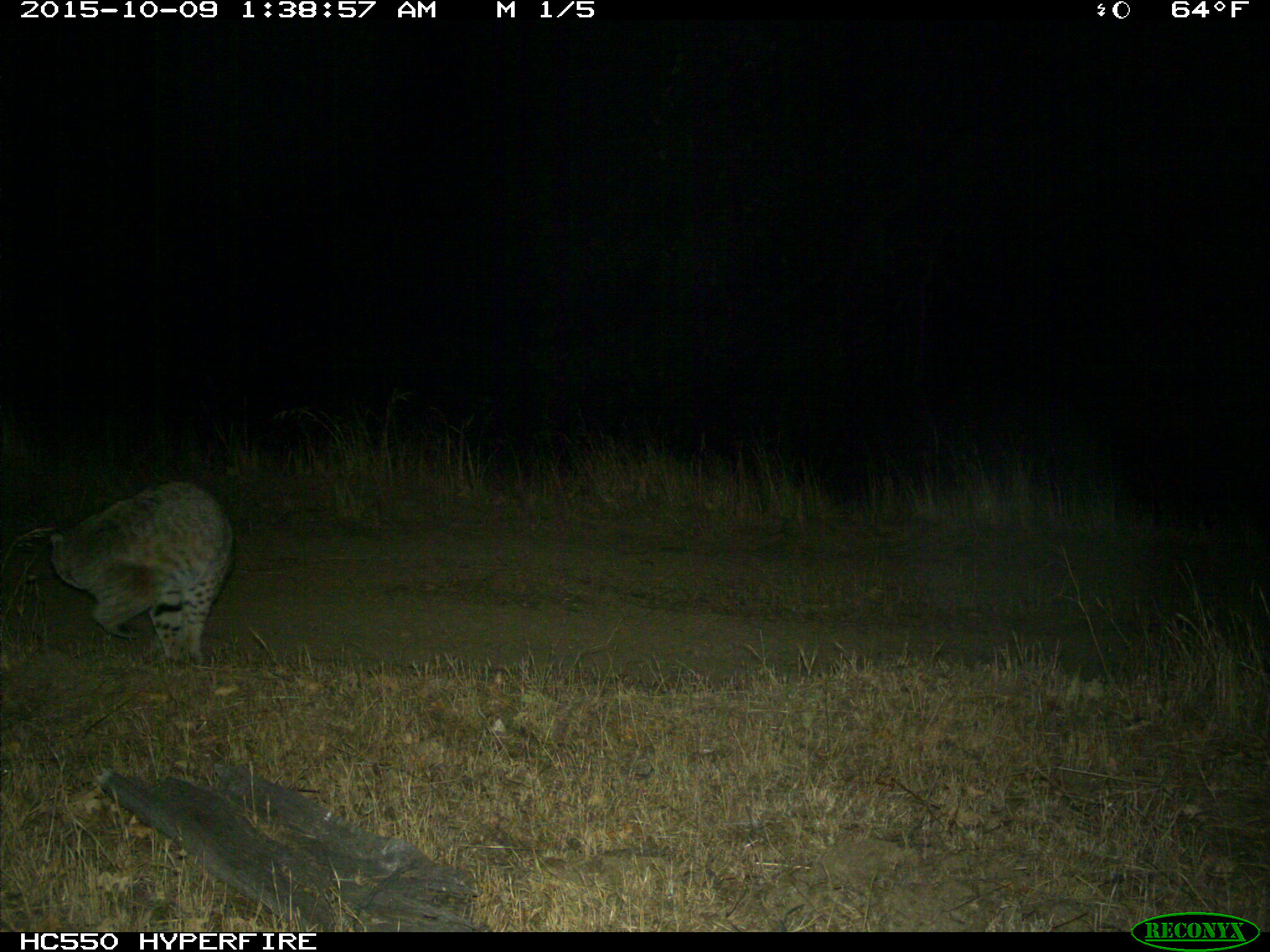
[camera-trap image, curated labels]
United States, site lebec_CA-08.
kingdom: Animalia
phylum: Chordata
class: Mammalia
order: Carnivora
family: Felidae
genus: Lynx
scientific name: Lynx rufus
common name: bobcat